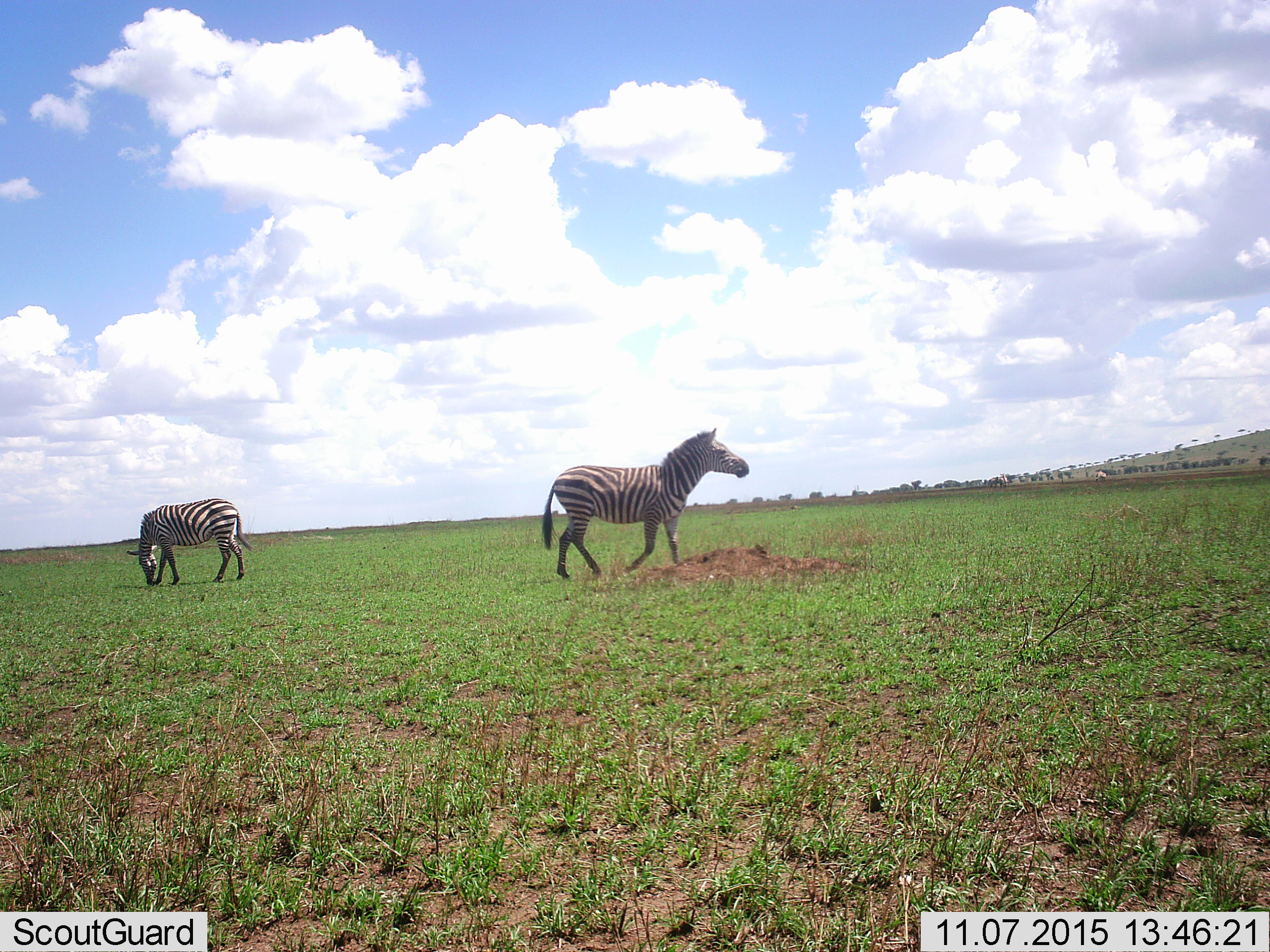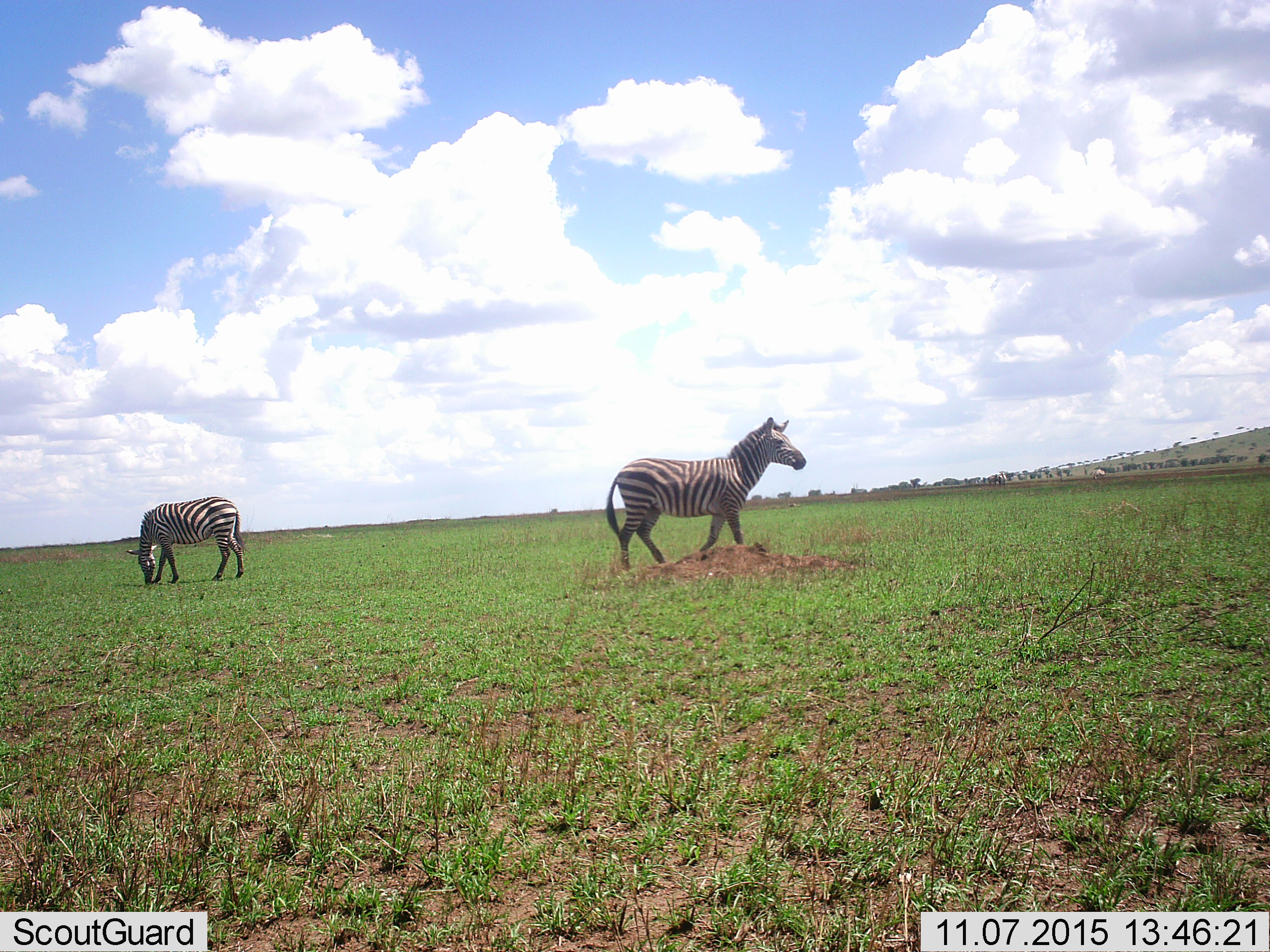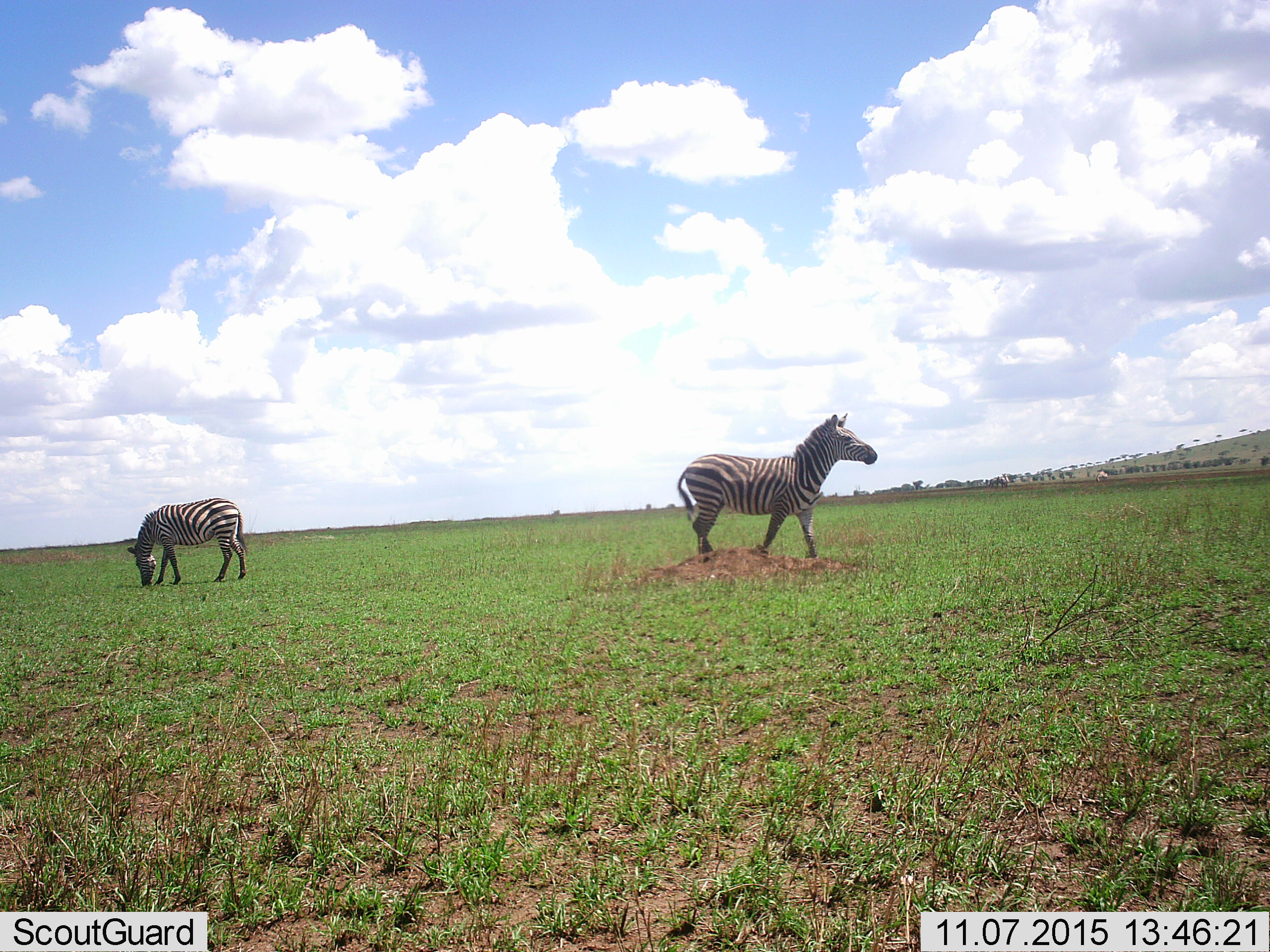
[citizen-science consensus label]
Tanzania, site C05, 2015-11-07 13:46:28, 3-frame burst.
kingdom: Animalia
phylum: Chordata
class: Mammalia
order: Perissodactyla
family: Equidae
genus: Equus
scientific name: Equus quagga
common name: plains zebra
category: zebra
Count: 2.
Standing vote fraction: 18%.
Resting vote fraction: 0%.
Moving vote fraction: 88%.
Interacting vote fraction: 0%.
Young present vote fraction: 6%.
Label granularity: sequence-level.